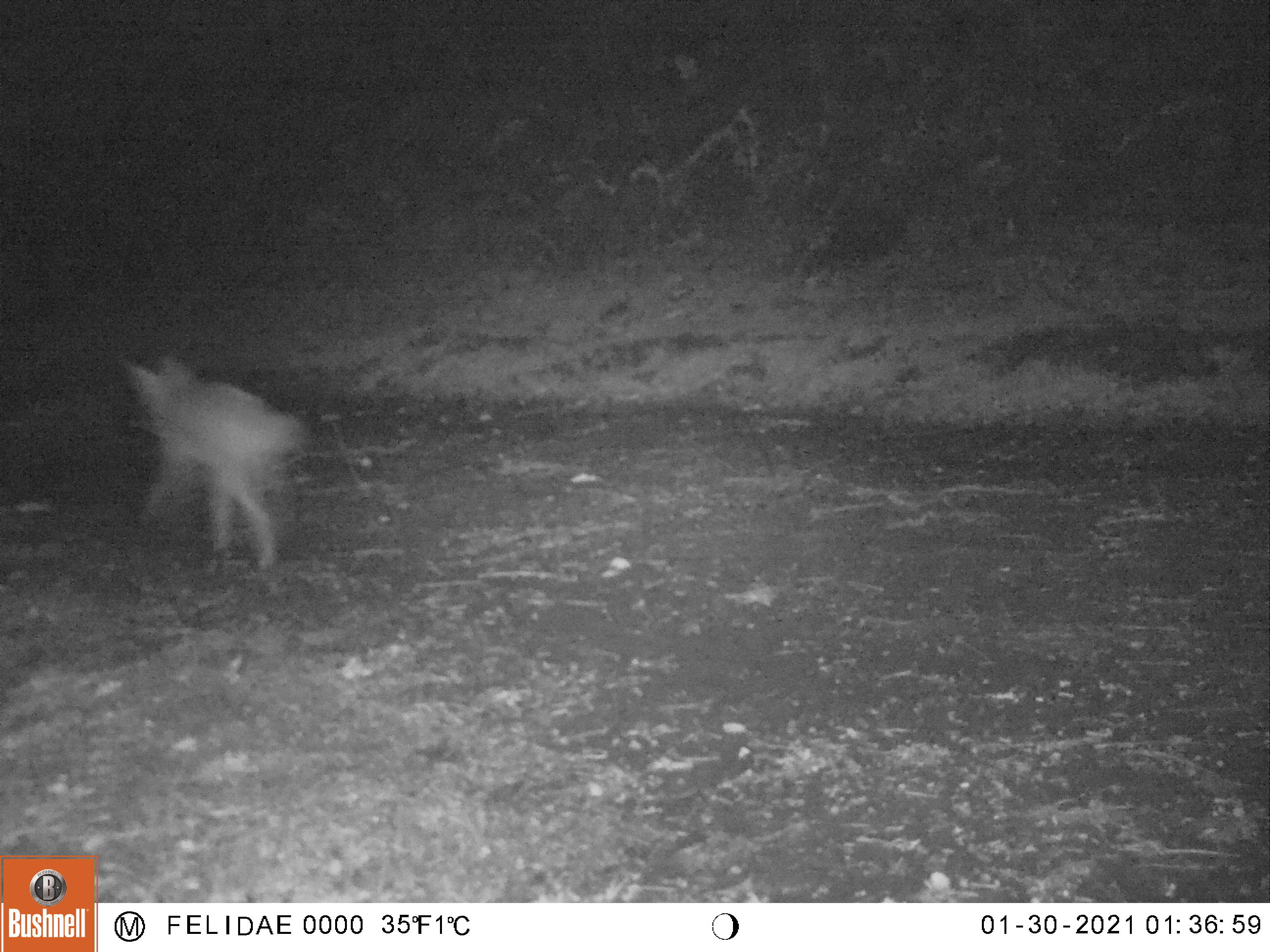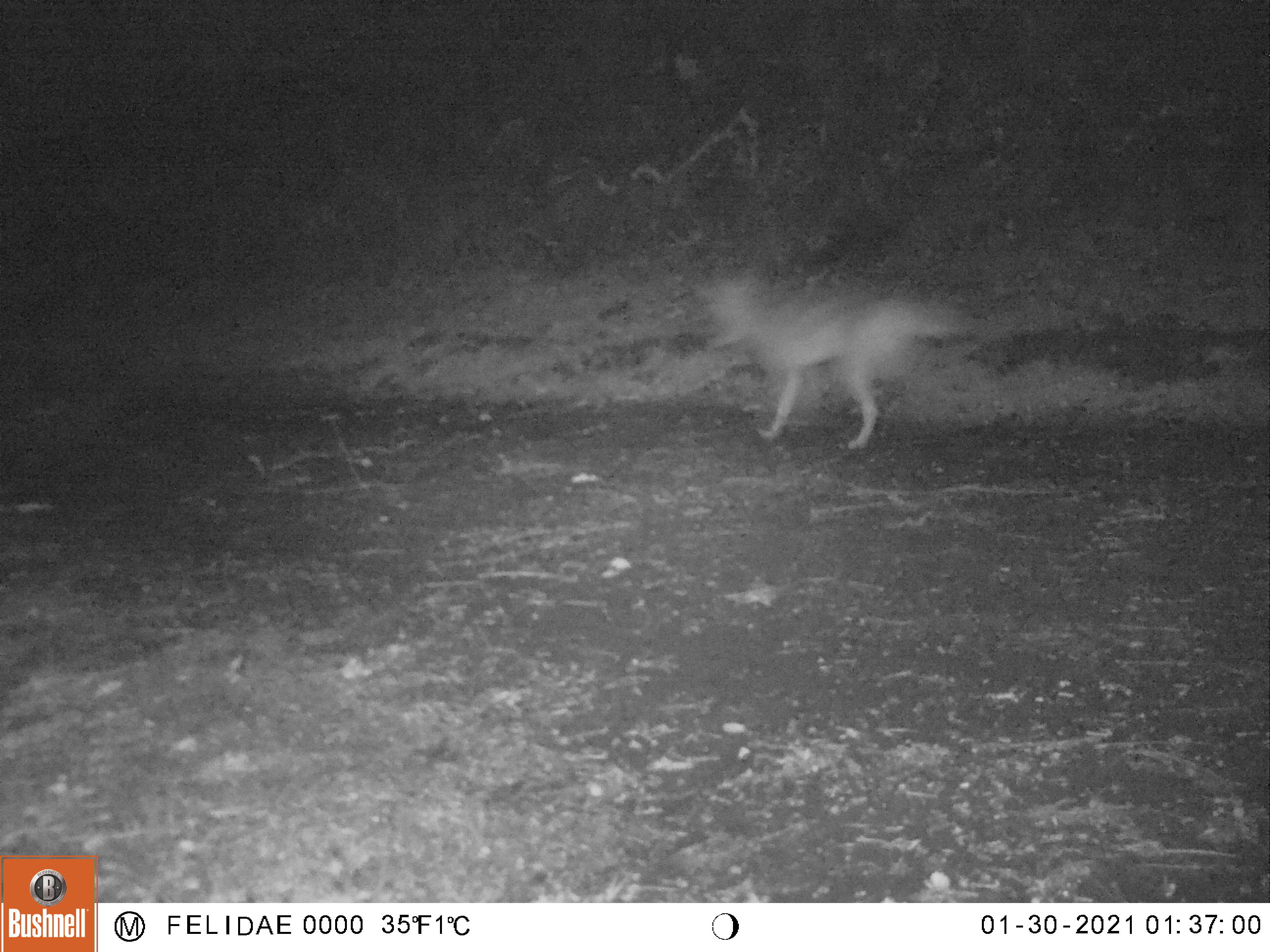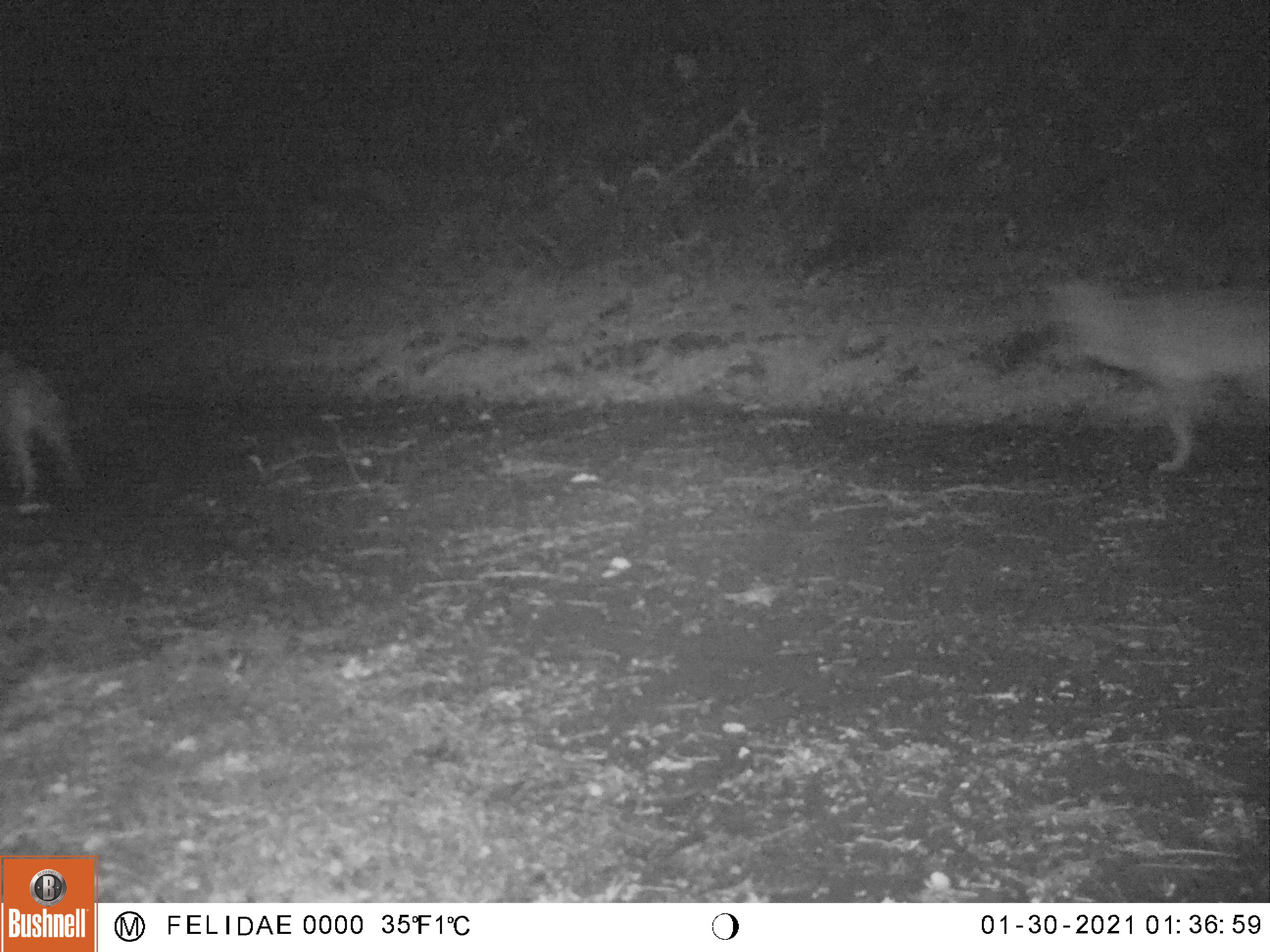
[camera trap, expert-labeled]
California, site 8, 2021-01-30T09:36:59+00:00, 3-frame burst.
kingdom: Animalia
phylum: Chordata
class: Mammalia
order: Carnivora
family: Canidae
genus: Canis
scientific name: Canis latrans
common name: coyote